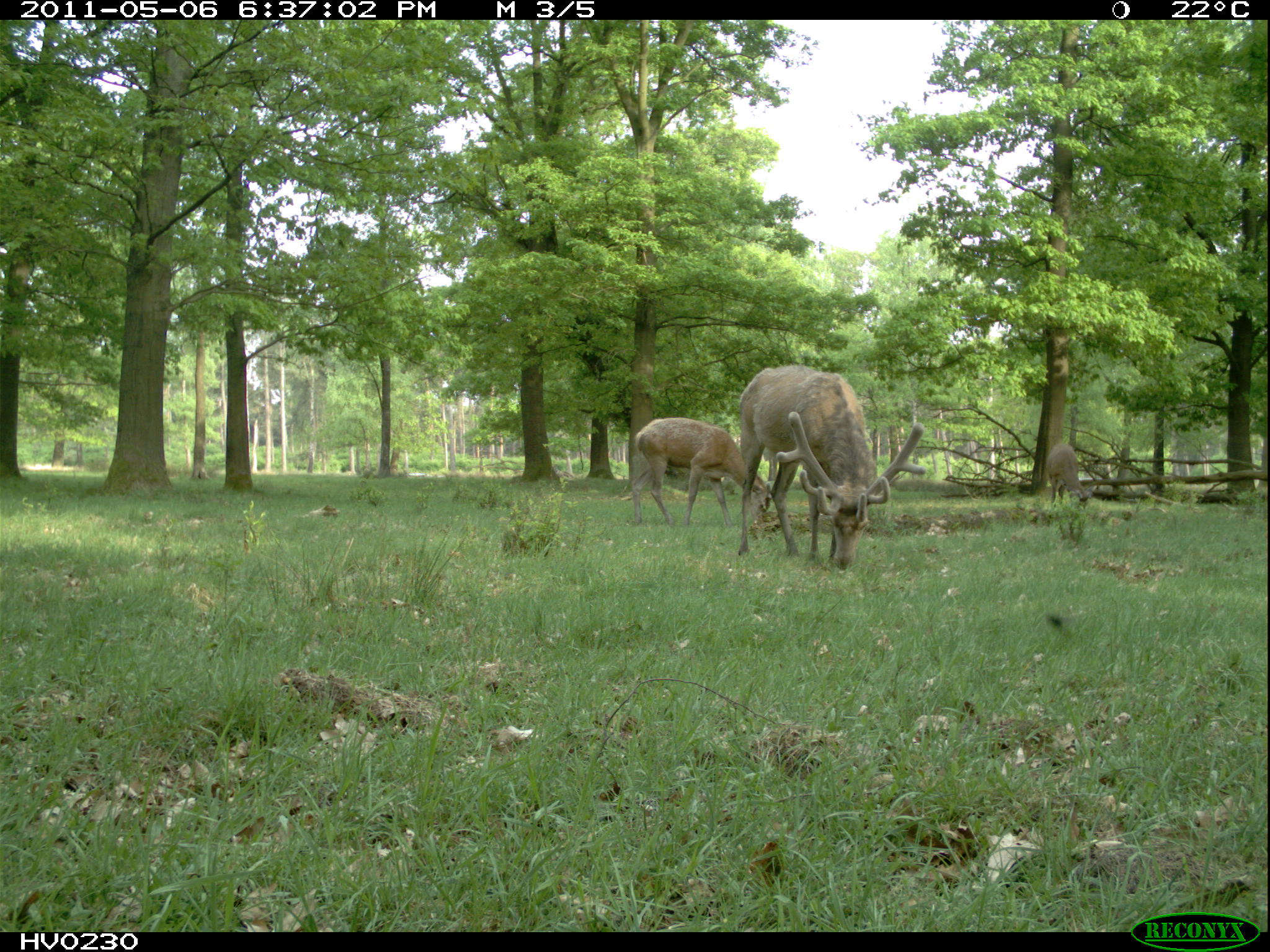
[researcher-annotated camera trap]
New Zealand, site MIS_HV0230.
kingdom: Animalia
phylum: Chordata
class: Mammalia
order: Artiodactyla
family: Cervidae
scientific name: Cervidae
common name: deer